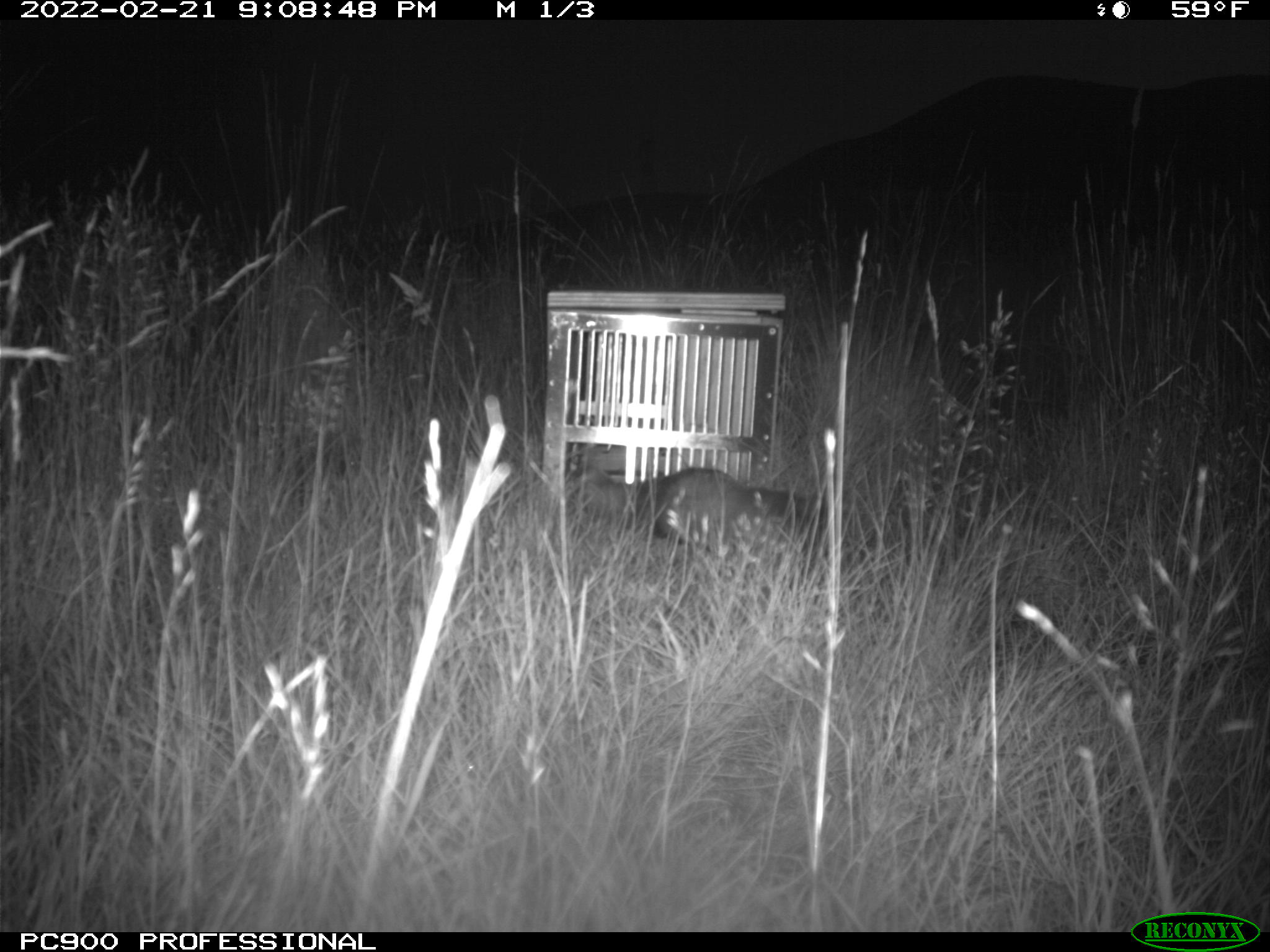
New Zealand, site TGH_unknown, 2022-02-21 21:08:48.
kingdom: Animalia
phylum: Chordata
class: Mammalia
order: Carnivora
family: Mustelidae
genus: Mustela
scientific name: Mustela furo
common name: ferret